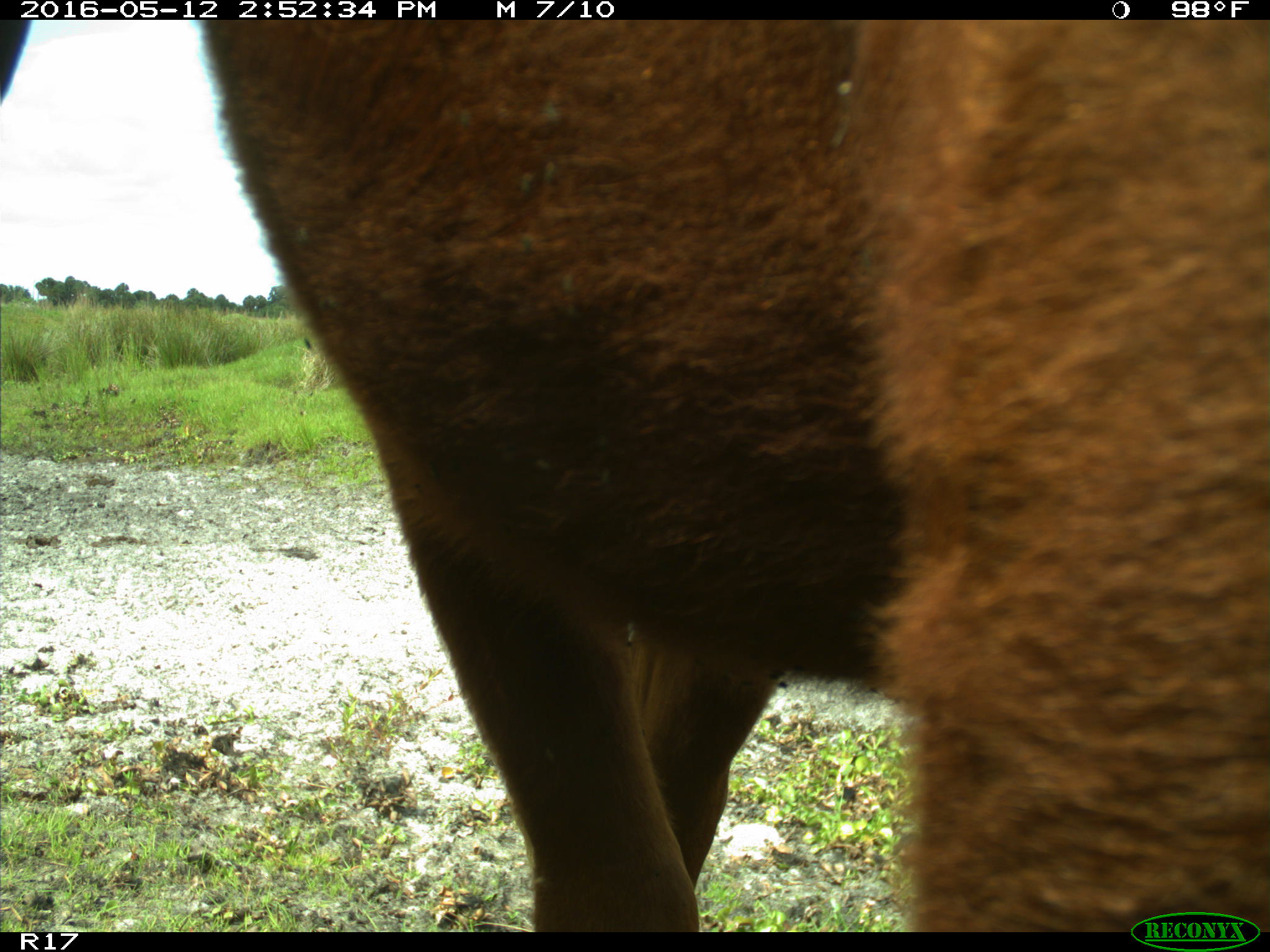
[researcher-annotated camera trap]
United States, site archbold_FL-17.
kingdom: Animalia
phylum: Chordata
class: Mammalia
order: Artiodactyla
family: Bovidae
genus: Bos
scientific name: Bos taurus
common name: domestic cow